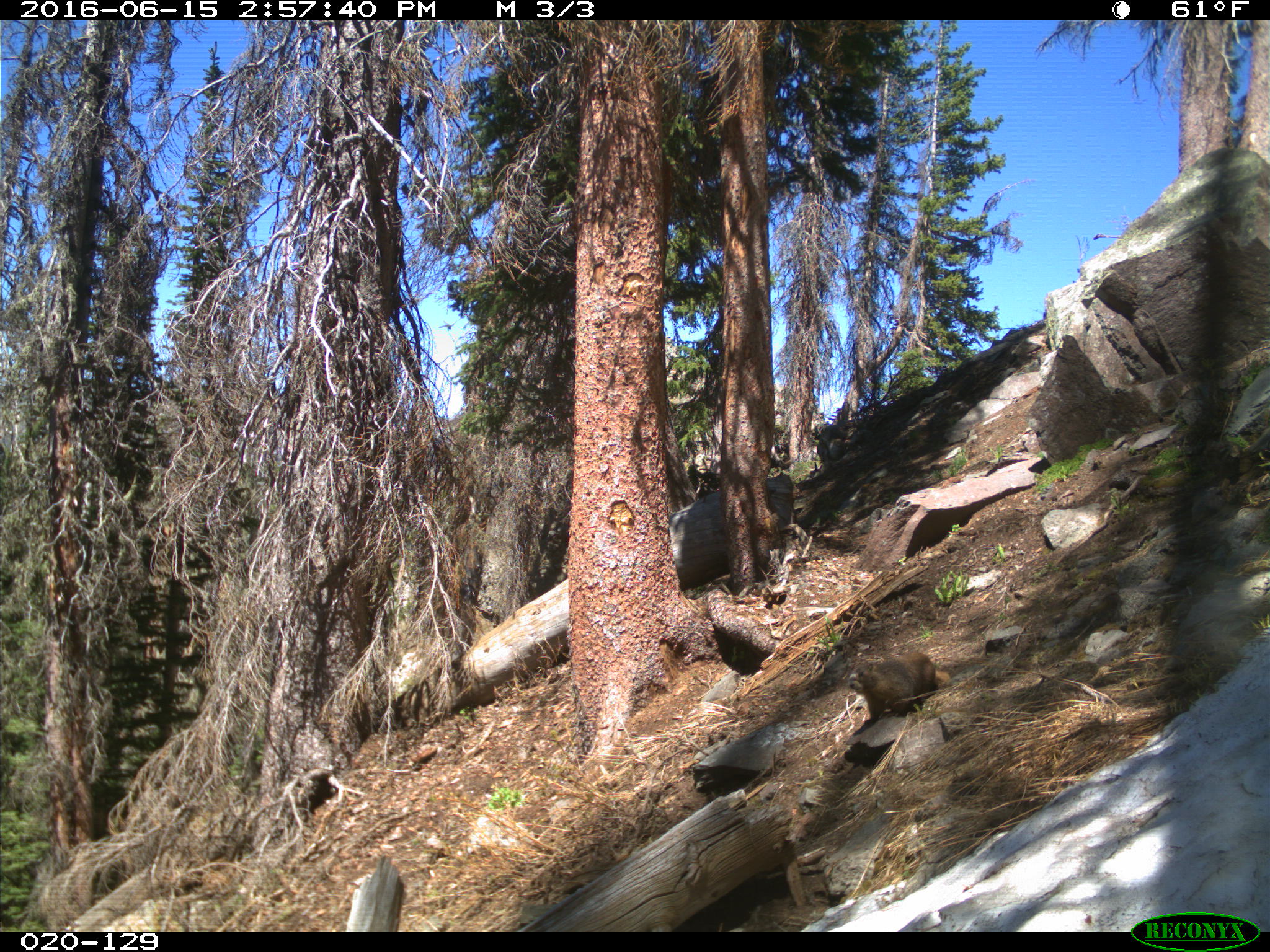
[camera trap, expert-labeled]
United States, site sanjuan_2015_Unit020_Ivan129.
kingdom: Animalia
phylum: Chordata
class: Mammalia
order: Rodentia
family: Sciuridae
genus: Marmota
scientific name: Marmota flaviventris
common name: yellow-bellied marmot